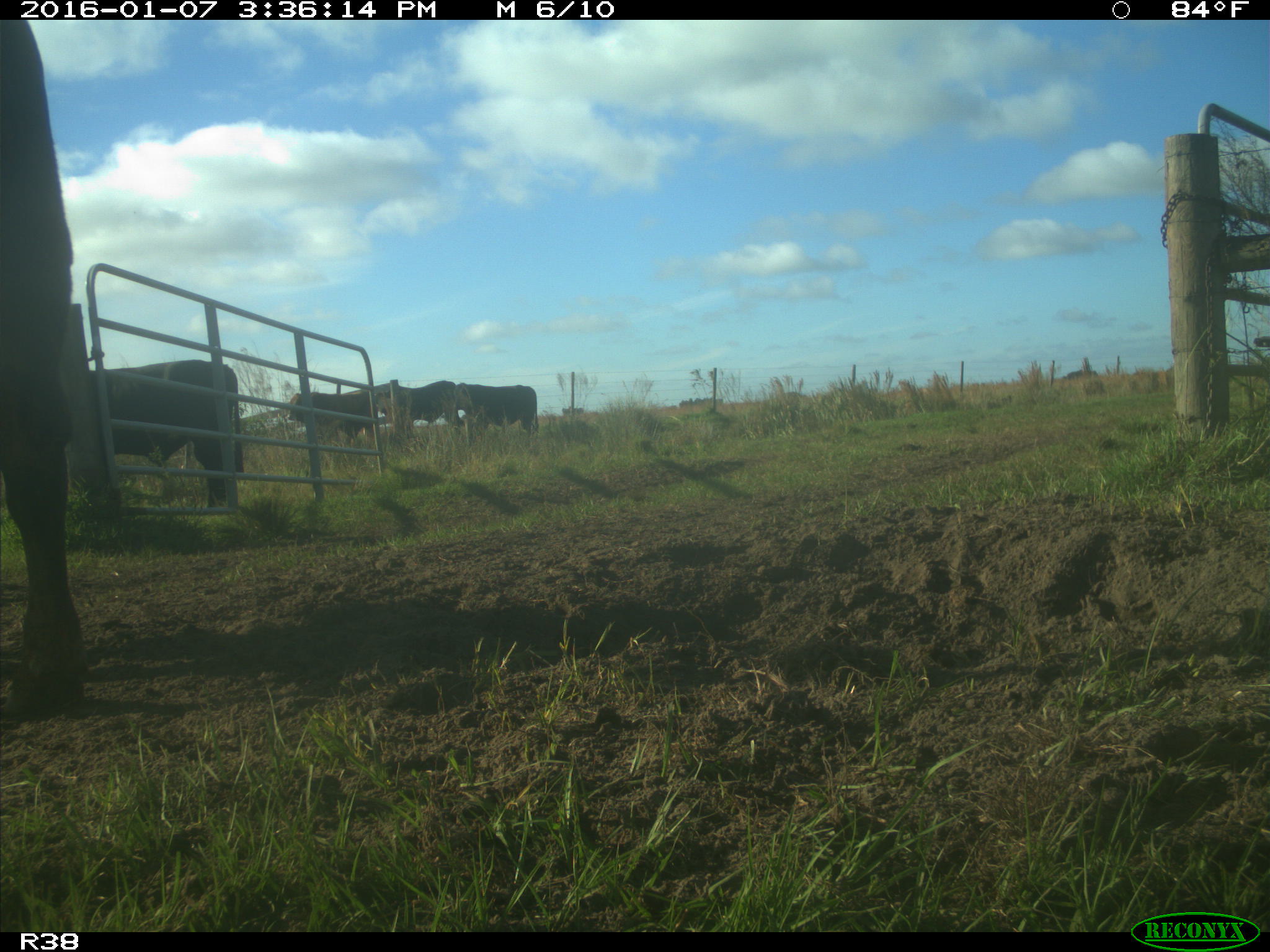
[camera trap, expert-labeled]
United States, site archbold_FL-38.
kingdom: Animalia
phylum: Chordata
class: Mammalia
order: Artiodactyla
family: Bovidae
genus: Bos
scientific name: Bos taurus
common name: domestic cow